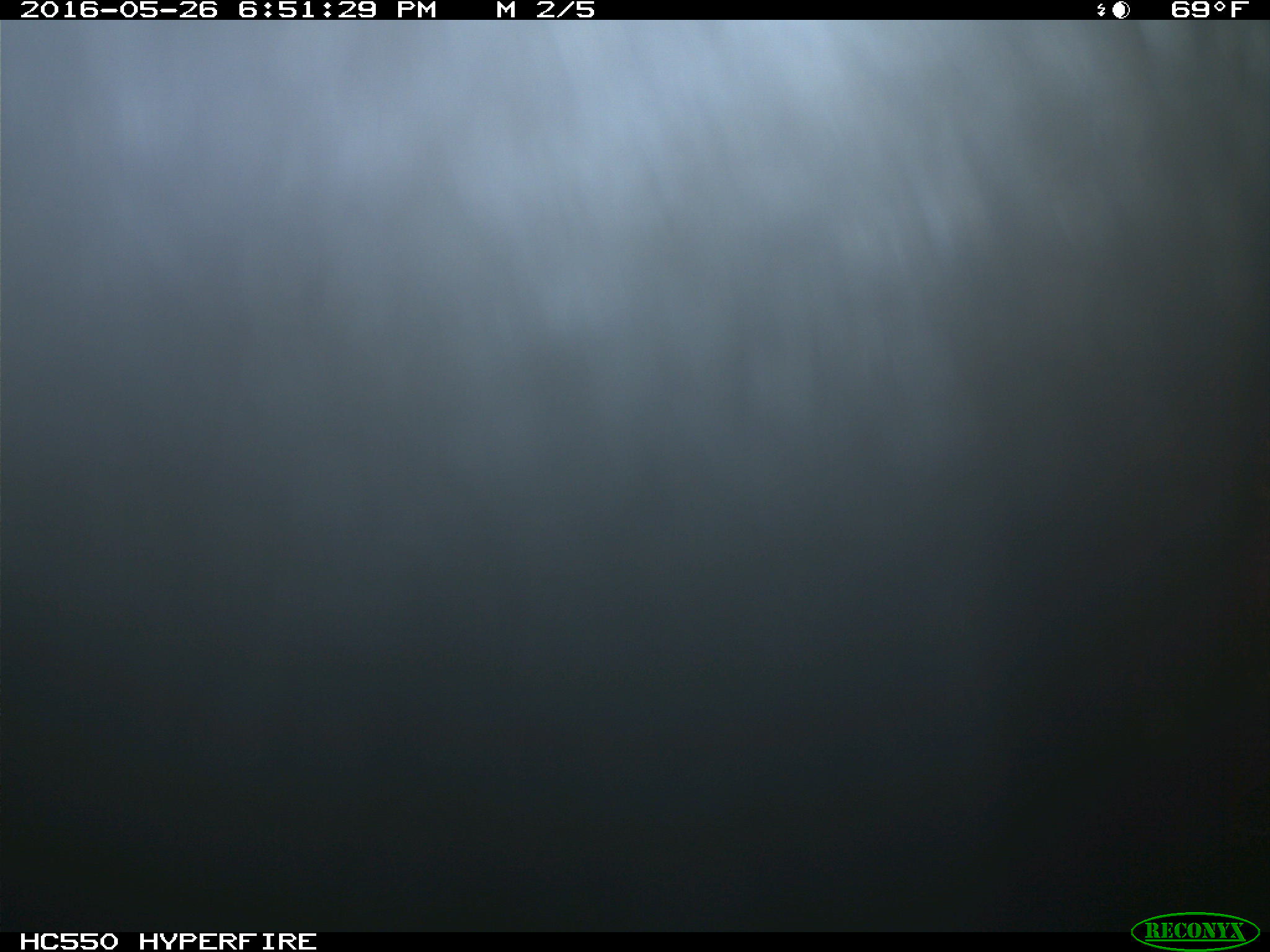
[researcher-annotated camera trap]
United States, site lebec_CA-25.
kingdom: Animalia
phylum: Chordata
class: Mammalia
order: Artiodactyla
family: Bovidae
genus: Bos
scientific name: Bos taurus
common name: domestic cow